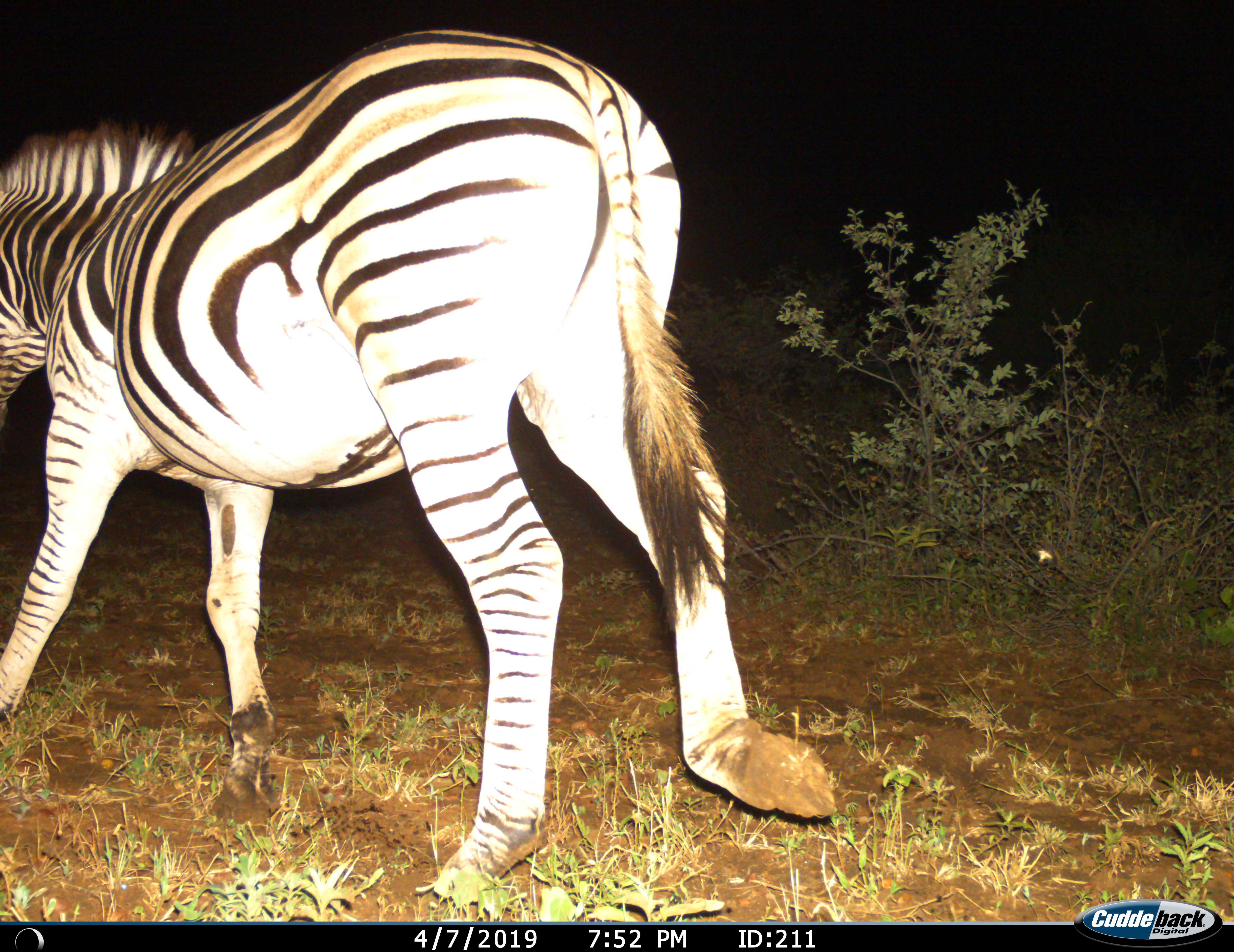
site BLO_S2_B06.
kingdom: Animalia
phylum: Chordata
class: Mammalia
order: Perissodactyla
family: Equidae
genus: Equus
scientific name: Equus quagga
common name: plains zebra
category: zebraplains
Zebraplains (plains zebra) (Equus quagga), count 1. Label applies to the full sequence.